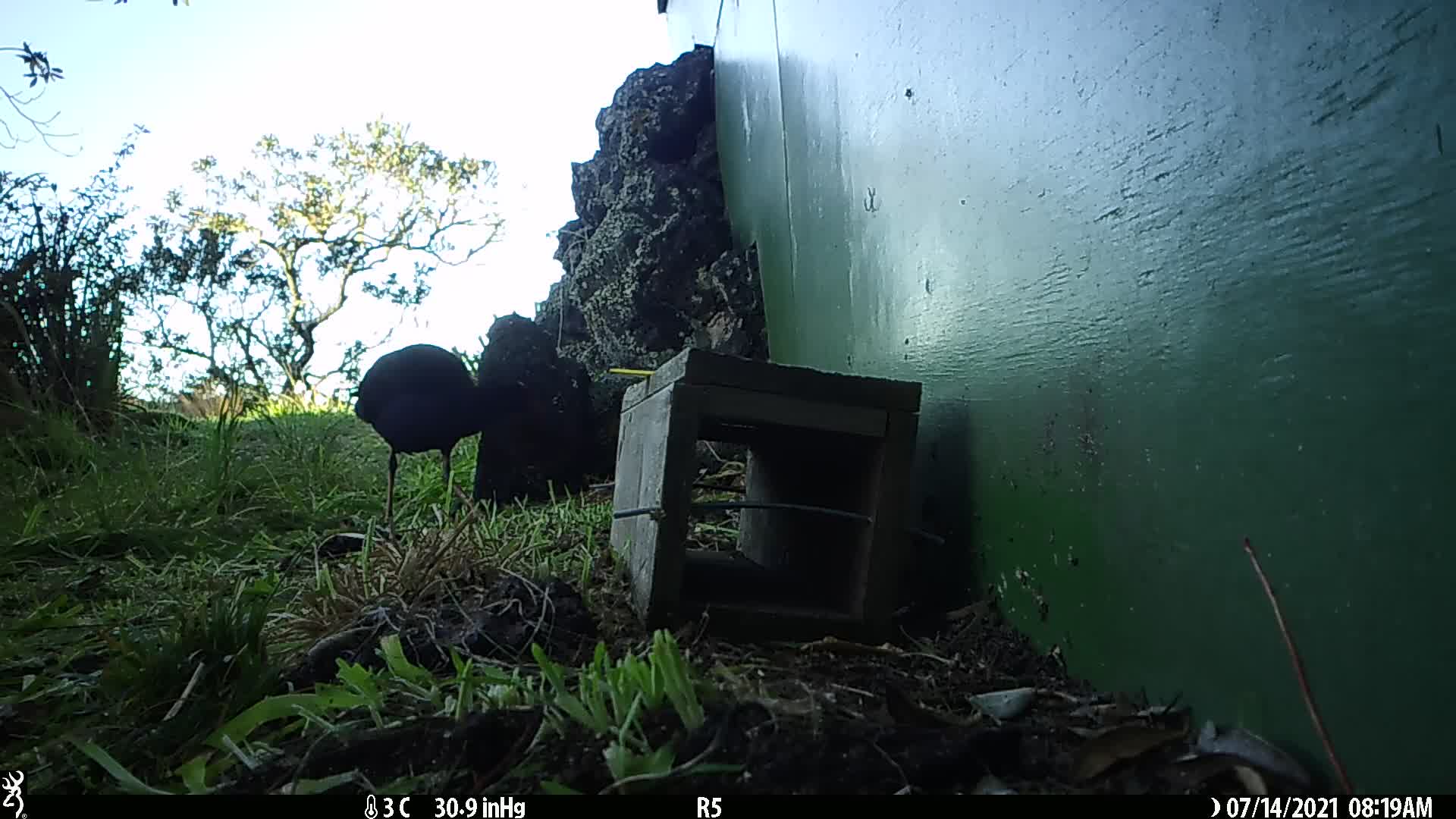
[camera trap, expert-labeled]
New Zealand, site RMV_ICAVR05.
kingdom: Animalia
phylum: Chordata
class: Aves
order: Gruiformes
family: Rallidae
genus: Porphyrio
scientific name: Porphyrio melanotus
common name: australasian swamphen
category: pukeko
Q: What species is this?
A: Pukeko (australasian swamphen) (Porphyrio melanotus).